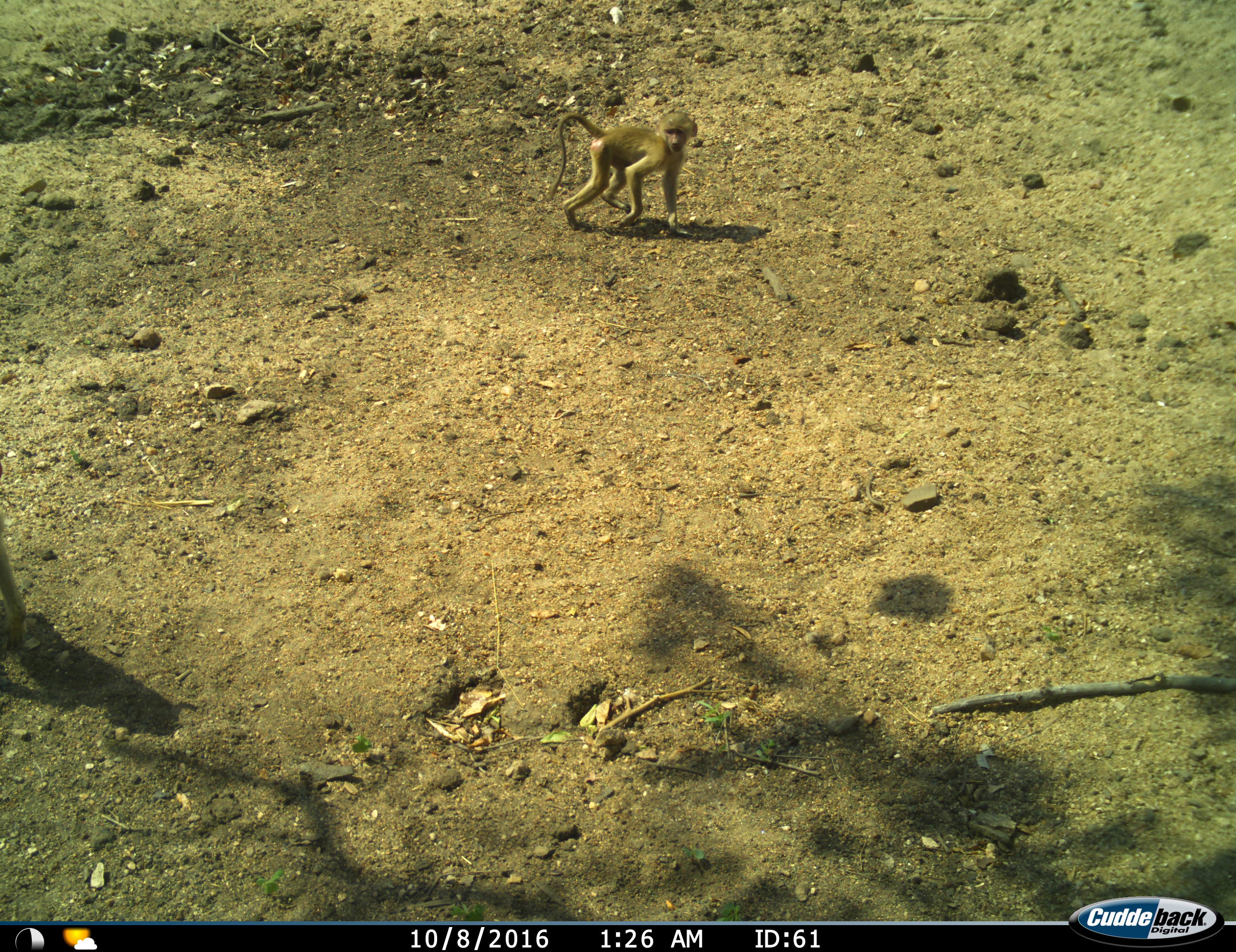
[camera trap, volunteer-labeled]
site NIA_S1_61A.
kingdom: Animalia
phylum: Chordata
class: Mammalia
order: Primates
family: Cercopithecidae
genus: Papio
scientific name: Papio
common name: baboon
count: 2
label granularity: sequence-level